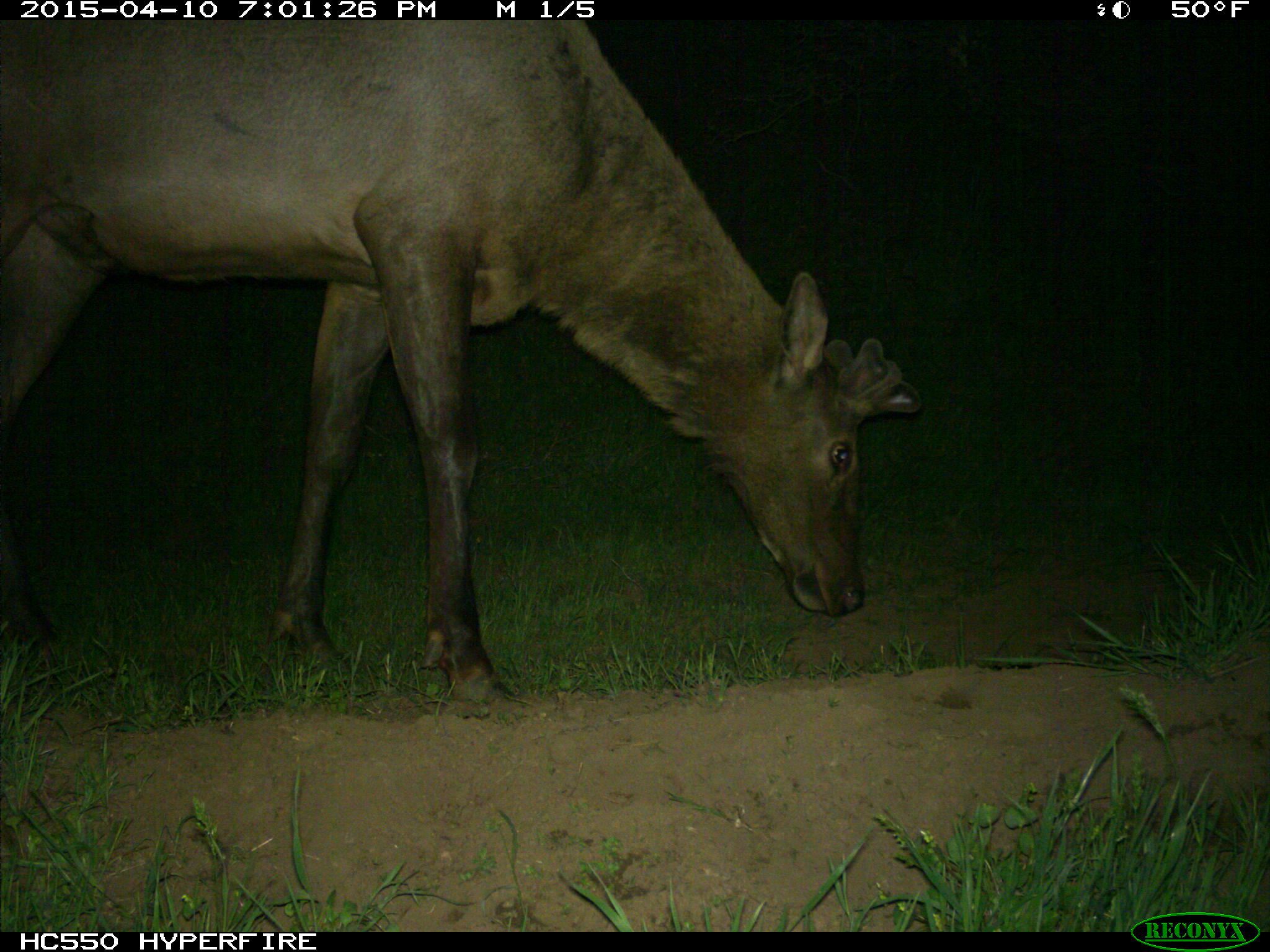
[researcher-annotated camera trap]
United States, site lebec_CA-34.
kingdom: Animalia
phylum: Chordata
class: Mammalia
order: Artiodactyla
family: Cervidae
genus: Cervus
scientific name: Cervus canadensis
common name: elk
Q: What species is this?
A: Cervus canadensis (elk).